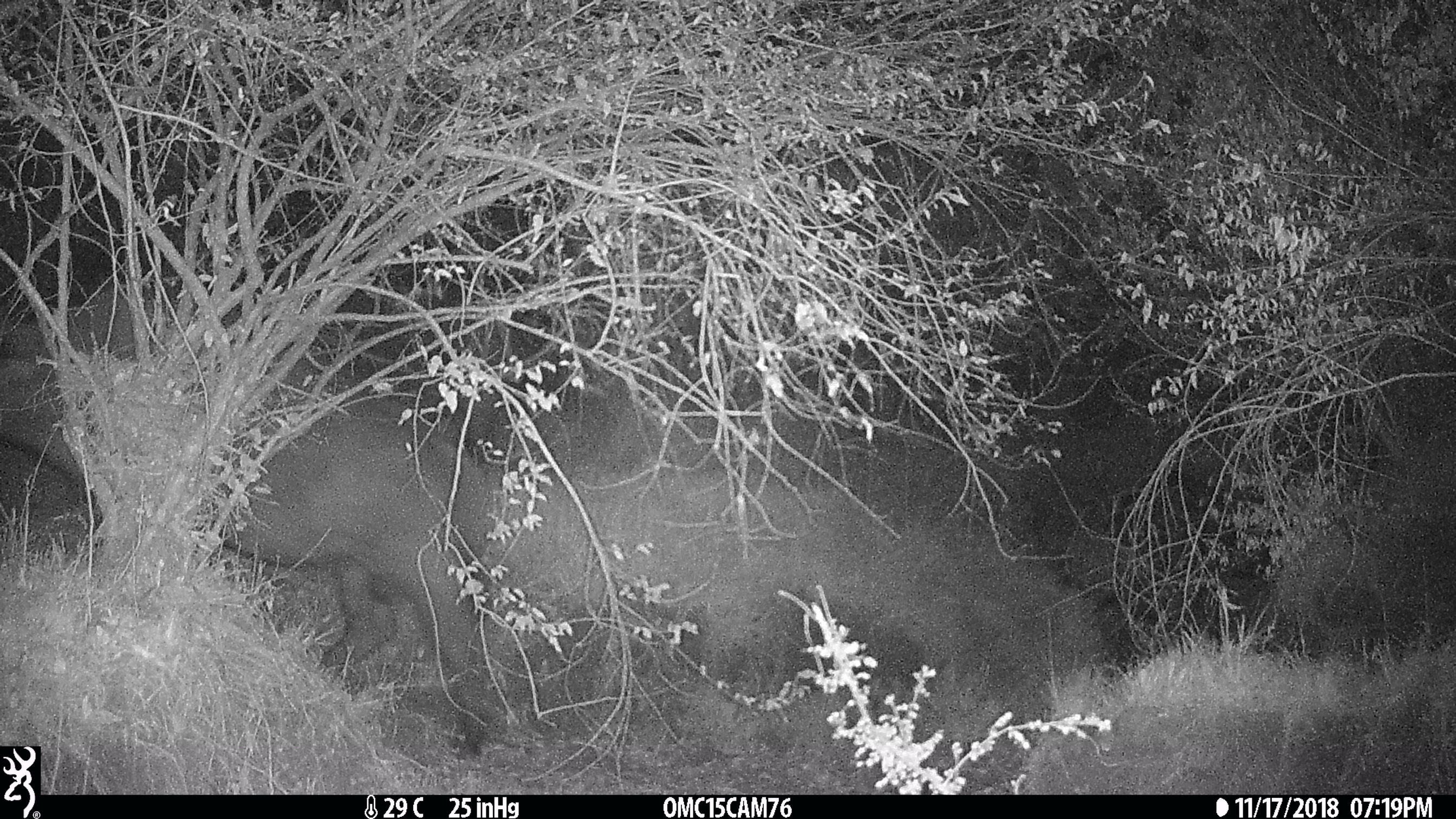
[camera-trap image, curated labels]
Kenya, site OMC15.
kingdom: Animalia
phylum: Chordata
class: Mammalia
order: Artiodactyla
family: Bovidae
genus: Syncerus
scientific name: Syncerus caffer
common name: buffalo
Buffalo (Syncerus caffer).